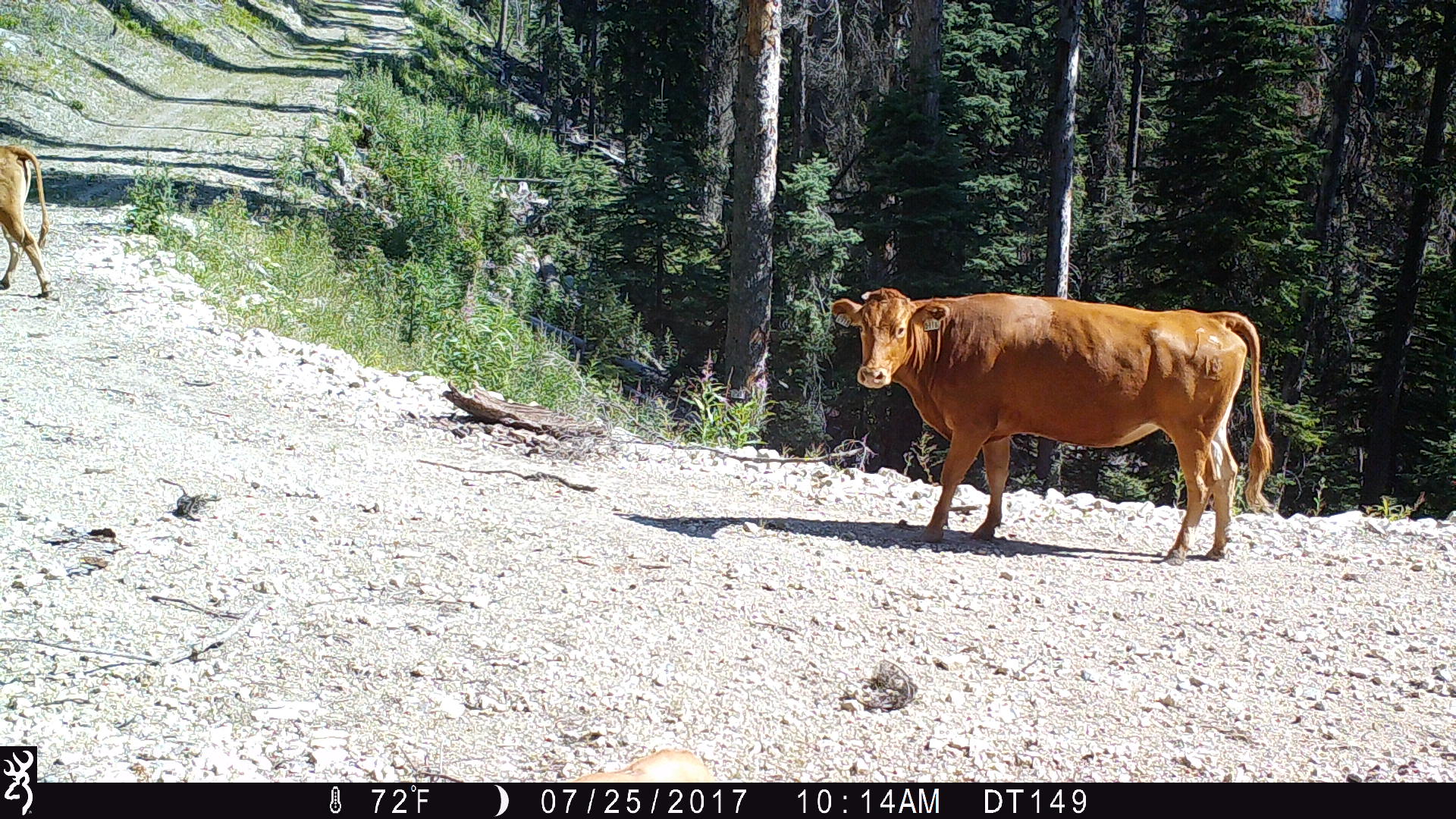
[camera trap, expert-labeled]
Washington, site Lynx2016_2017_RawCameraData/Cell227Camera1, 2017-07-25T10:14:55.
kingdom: Animalia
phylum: Chordata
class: Mammalia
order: Artiodactyla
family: Bovidae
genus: Bos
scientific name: Bos taurus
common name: domestic cattle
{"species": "domestic cattle (Bos taurus)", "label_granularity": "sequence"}